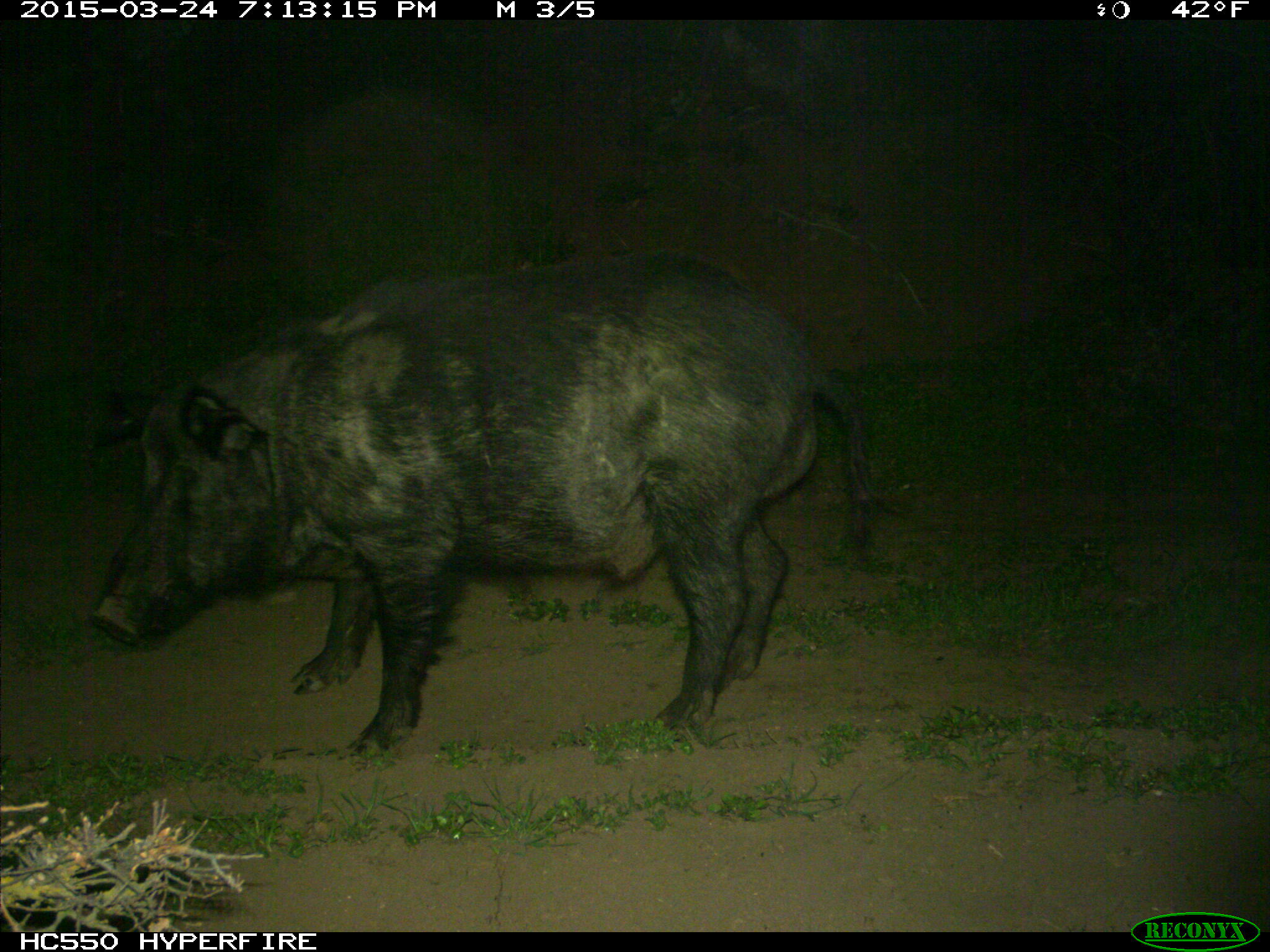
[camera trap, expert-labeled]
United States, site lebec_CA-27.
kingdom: Animalia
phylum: Chordata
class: Mammalia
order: Artiodactyla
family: Suidae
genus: Sus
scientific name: Sus scrofa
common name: wild boar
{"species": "Sus scrofa (wild boar)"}